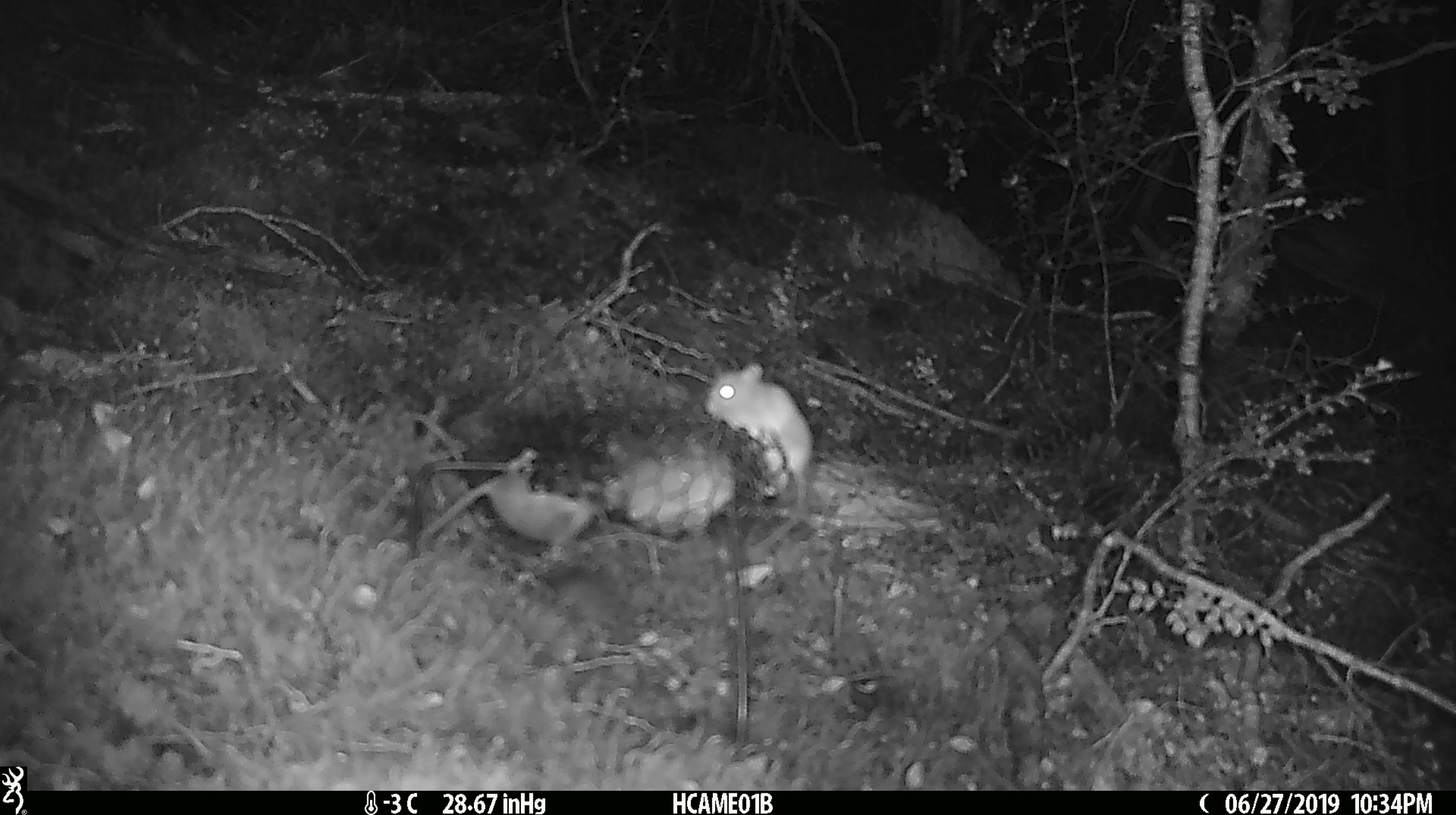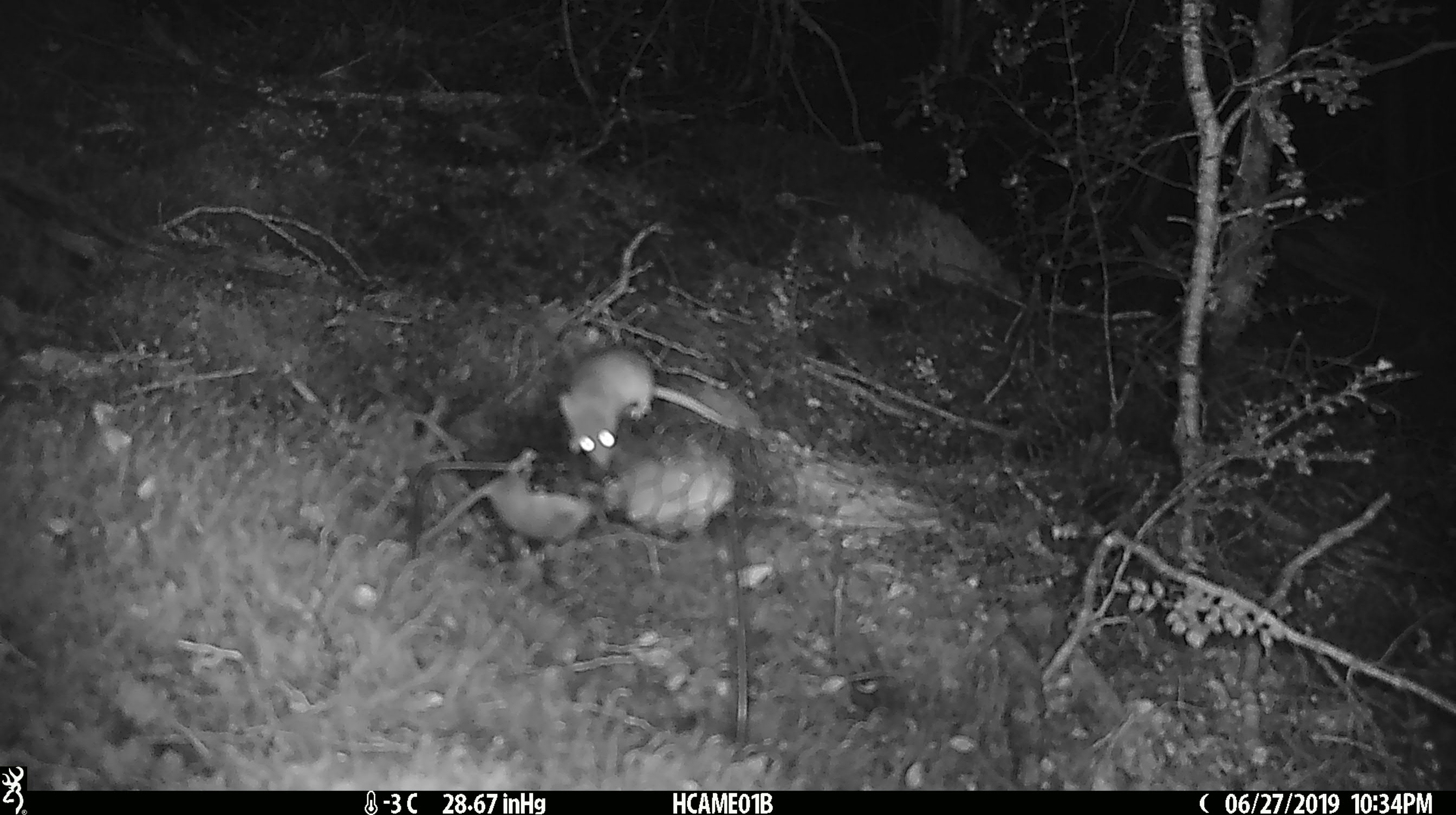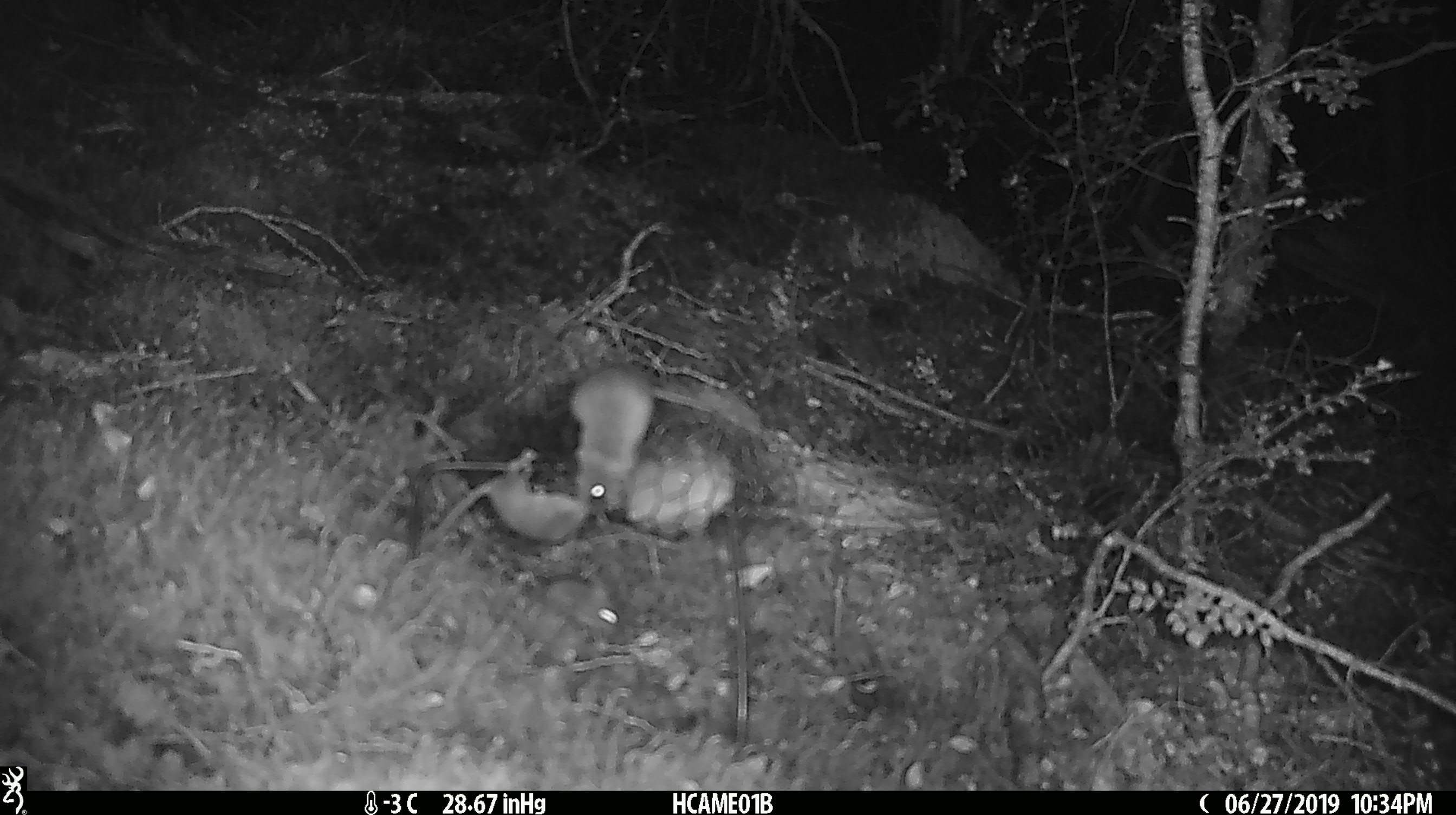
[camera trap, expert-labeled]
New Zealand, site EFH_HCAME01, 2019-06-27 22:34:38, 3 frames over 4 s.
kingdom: Animalia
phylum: Chordata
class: Mammalia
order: Rodentia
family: Muridae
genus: Mus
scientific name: Mus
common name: mouse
Mouse (Mus).